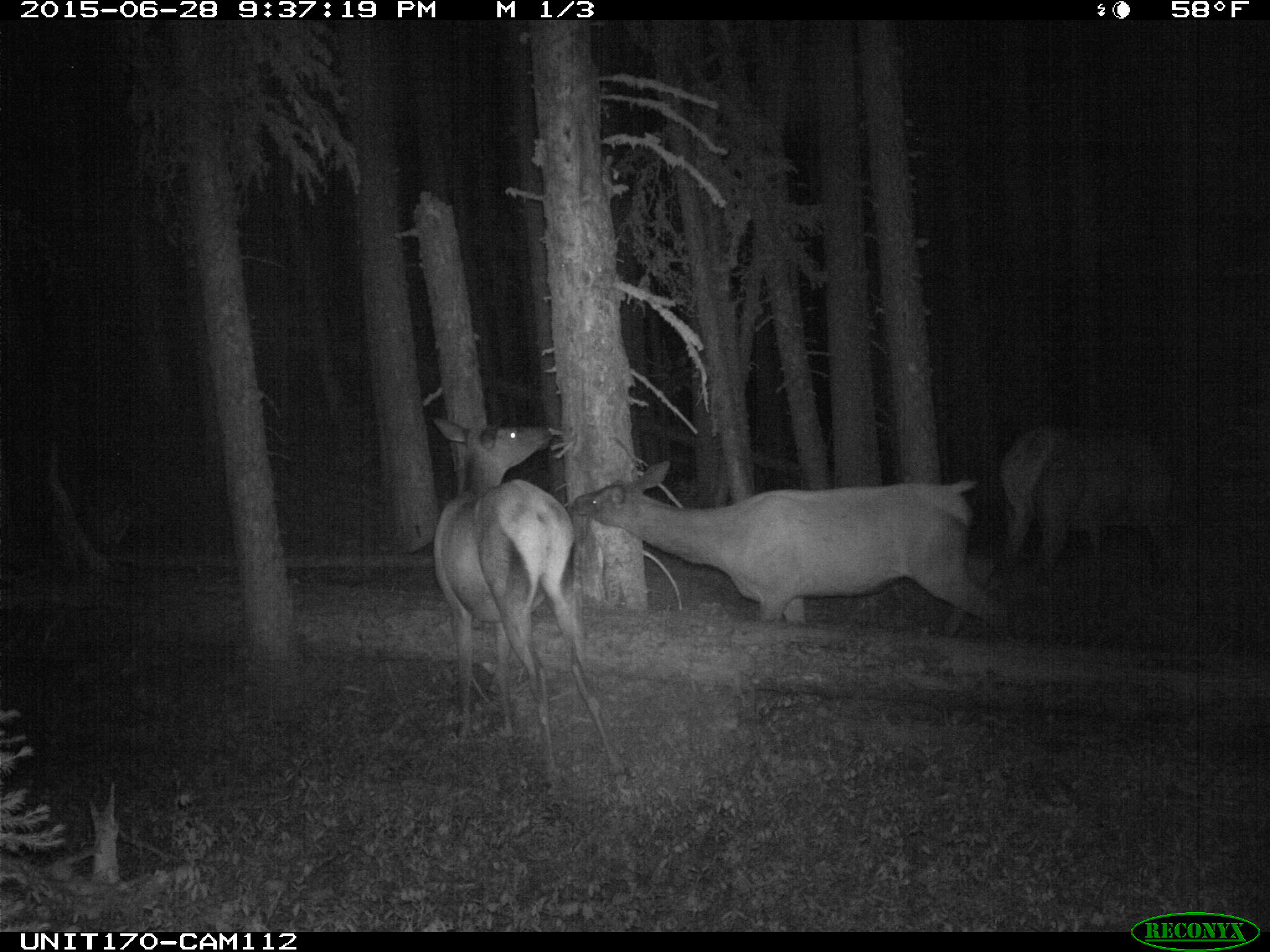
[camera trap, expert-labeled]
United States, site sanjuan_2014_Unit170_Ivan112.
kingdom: Animalia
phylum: Chordata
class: Mammalia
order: Artiodactyla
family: Cervidae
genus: Cervus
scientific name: Cervus elaphus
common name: red deer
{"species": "Cervus elaphus (red deer)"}